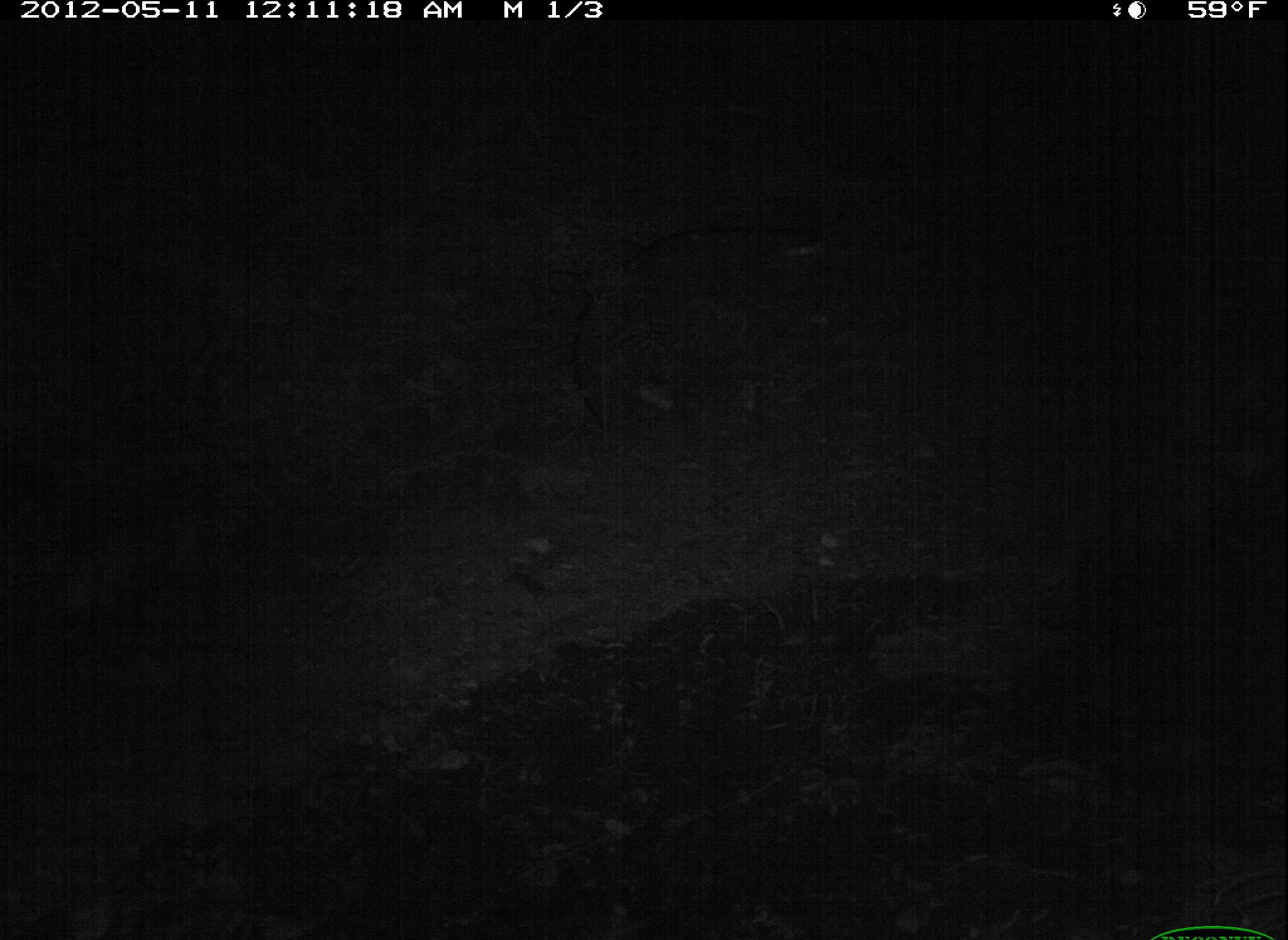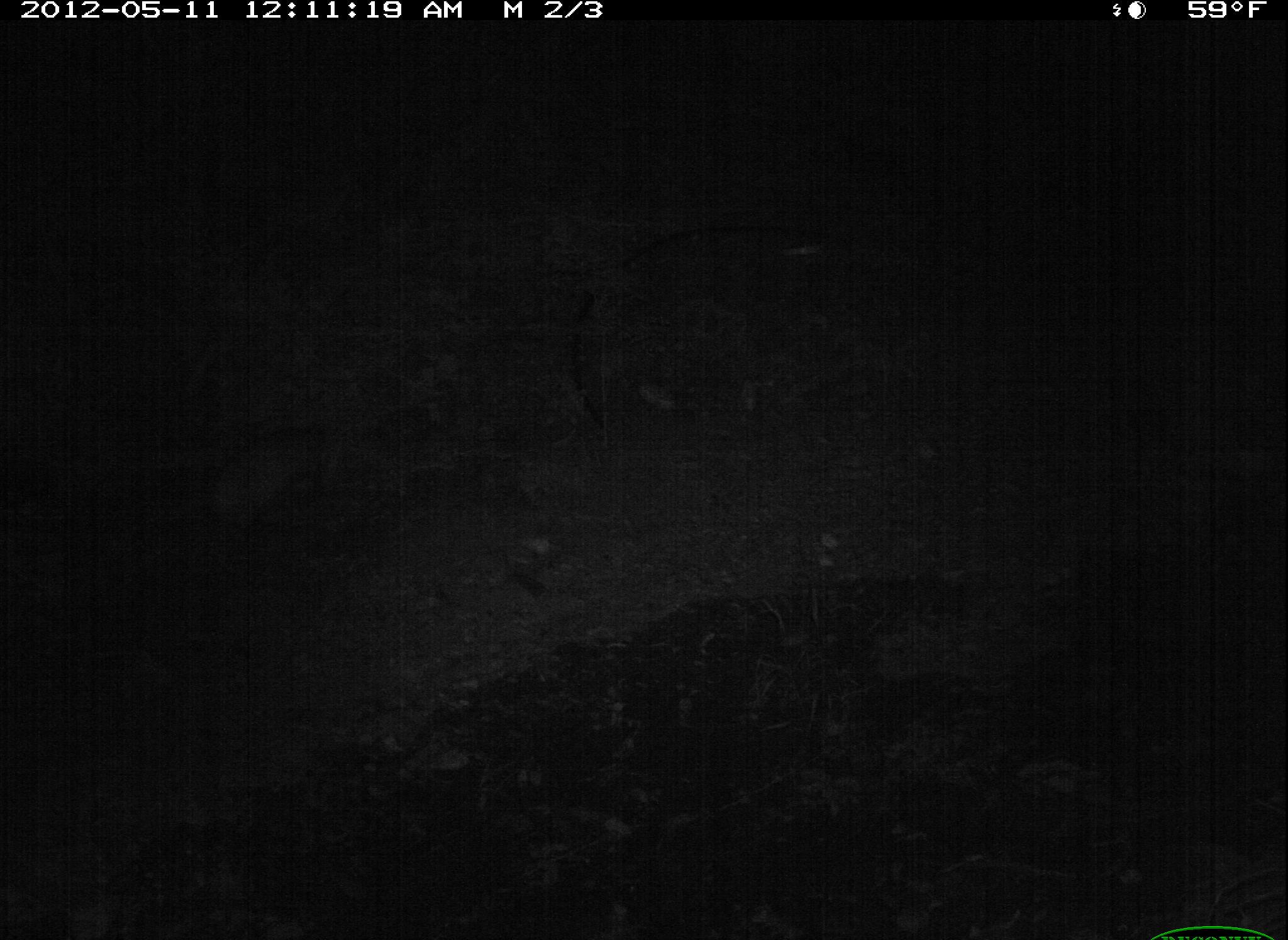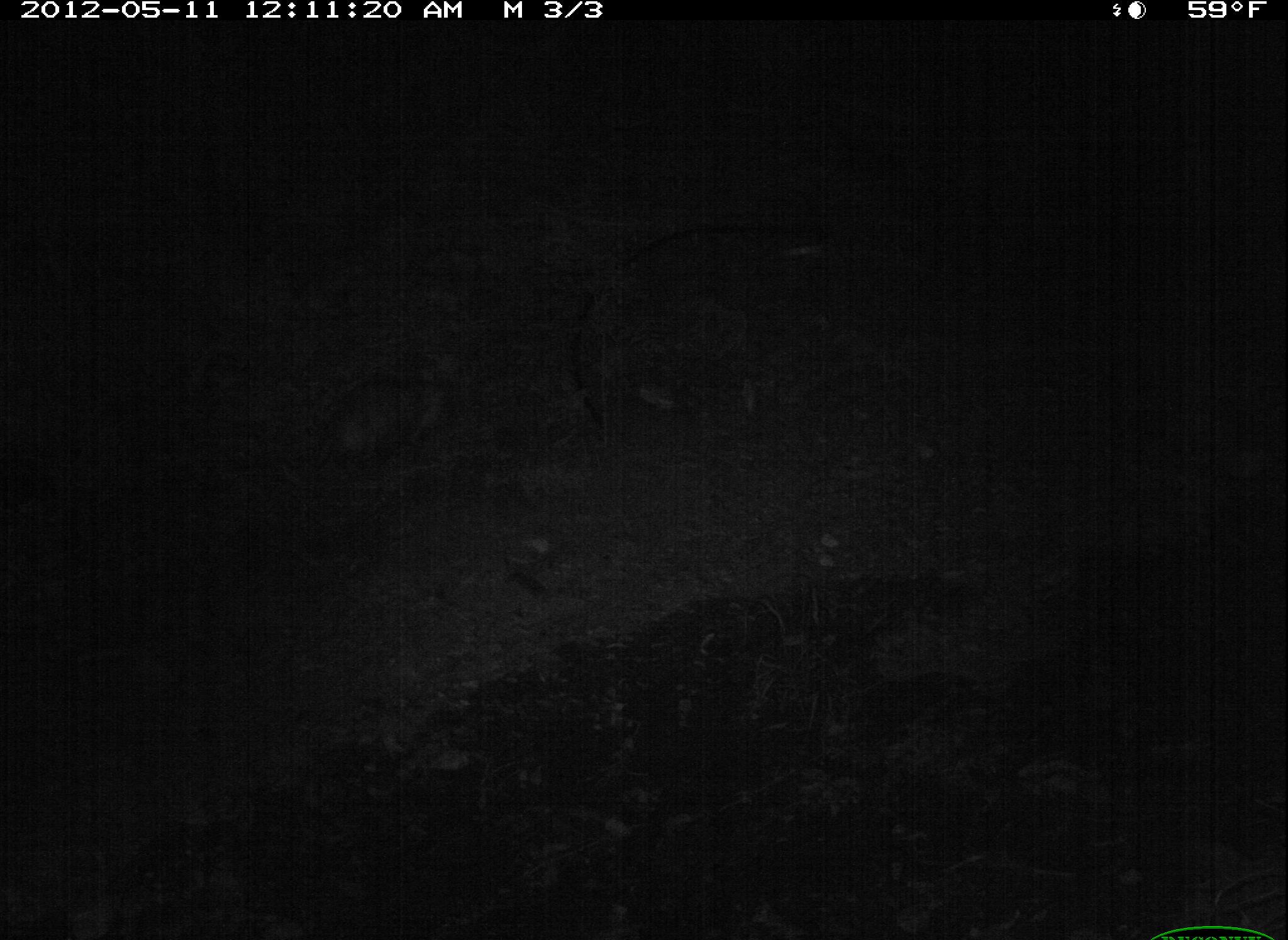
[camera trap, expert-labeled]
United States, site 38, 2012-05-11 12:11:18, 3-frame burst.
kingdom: Animalia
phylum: Chordata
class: Mammalia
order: Didelphimorphia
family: Didelphidae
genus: Didelphis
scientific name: Didelphis virginiana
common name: virginia opossum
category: opossum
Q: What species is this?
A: Opossum (virginia opossum) (Didelphis virginiana).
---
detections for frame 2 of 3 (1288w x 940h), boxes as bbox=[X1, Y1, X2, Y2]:
opossum: bbox=[134, 412, 396, 541]